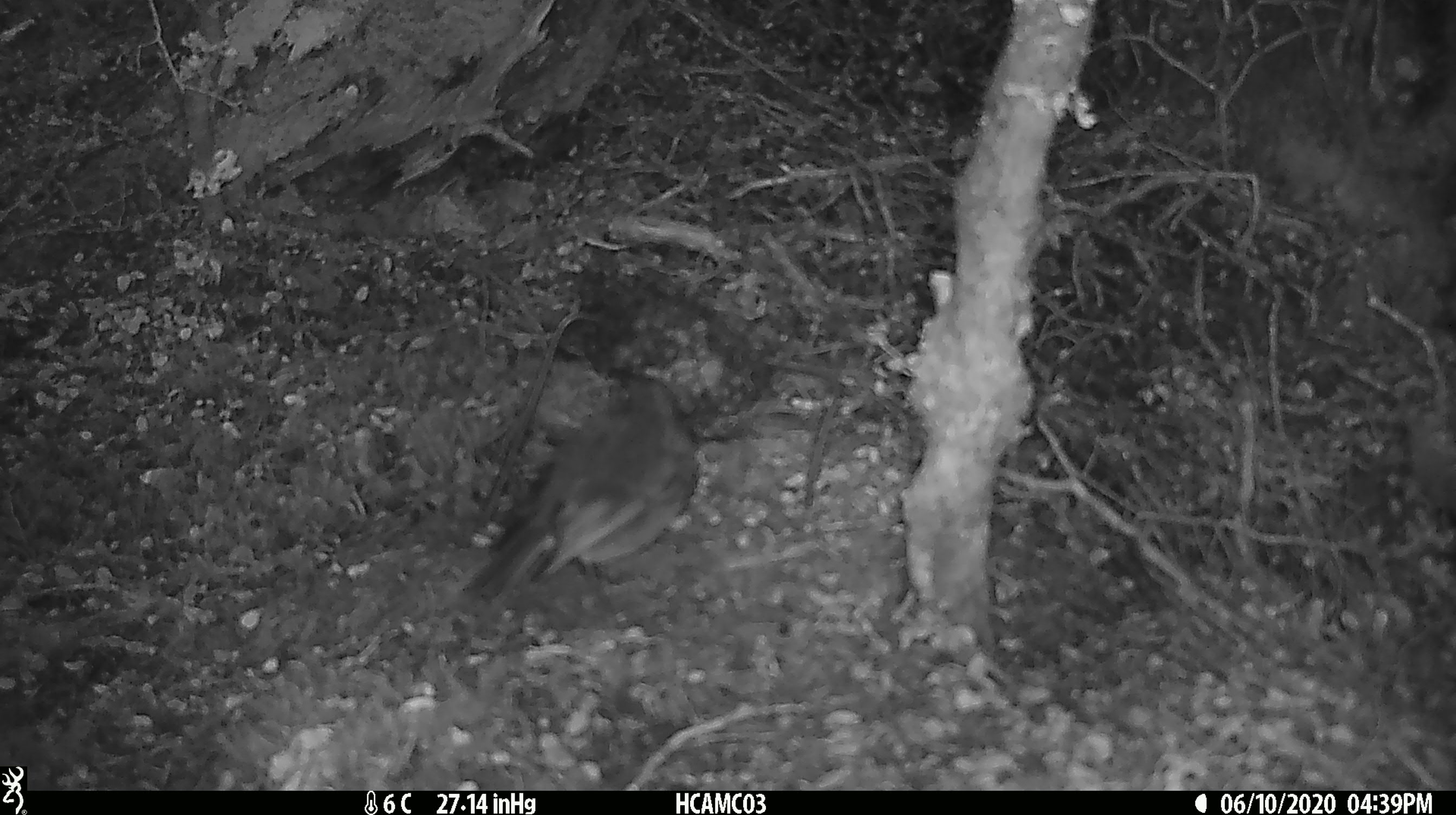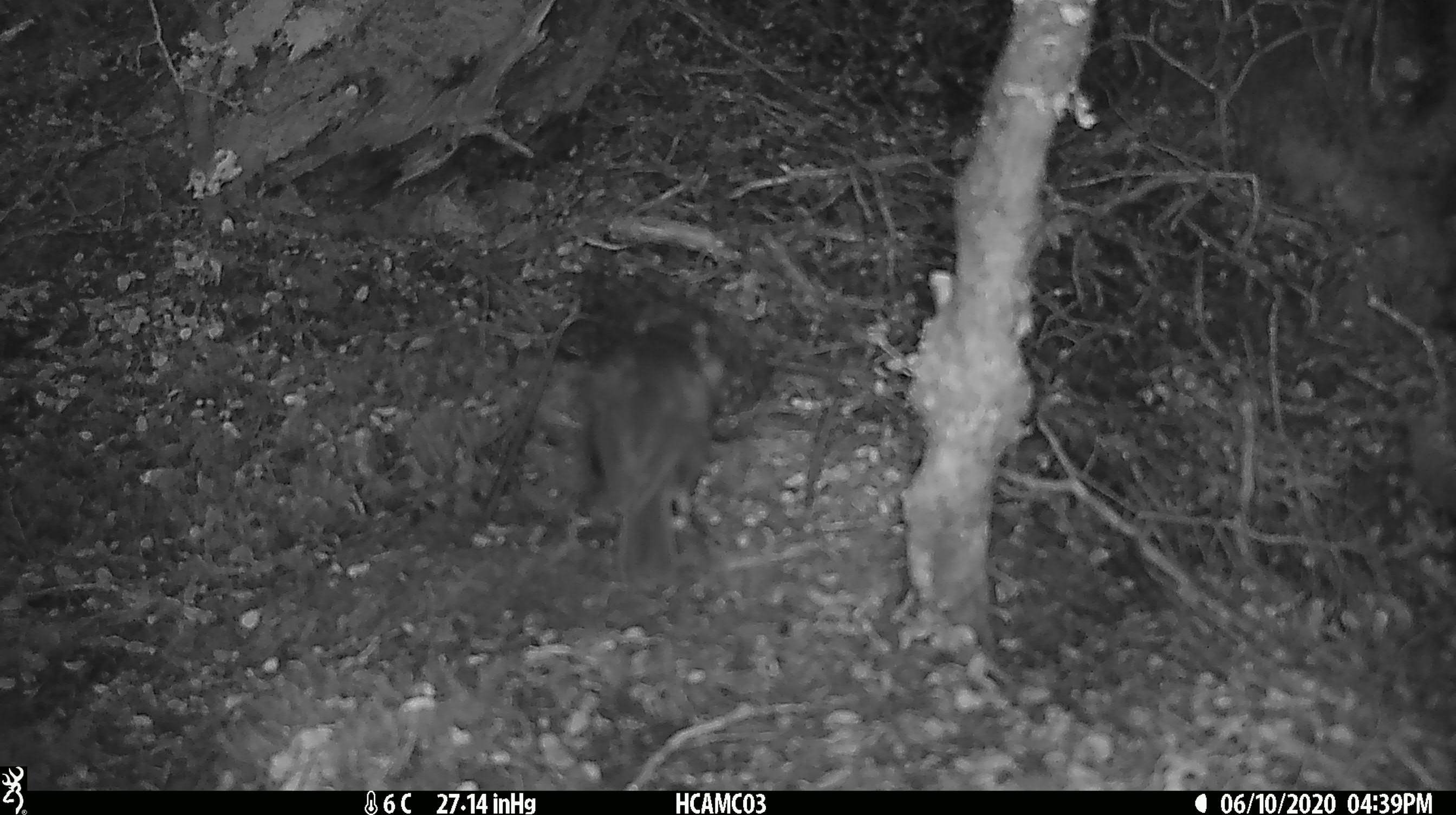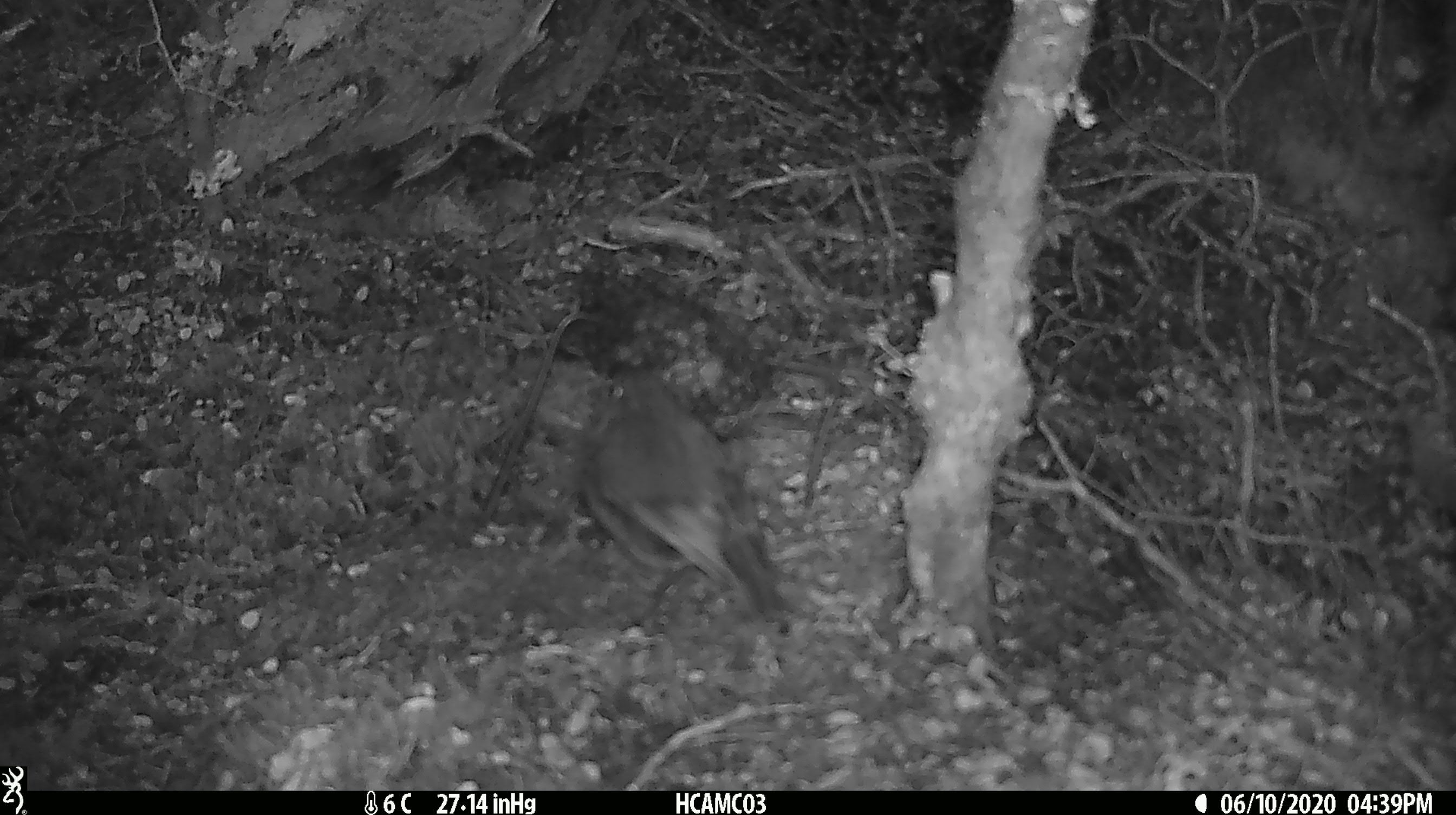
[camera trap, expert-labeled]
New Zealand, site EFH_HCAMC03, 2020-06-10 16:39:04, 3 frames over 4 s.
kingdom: Animalia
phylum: Chordata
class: Aves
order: Passeriformes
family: Petroicidae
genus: Petroica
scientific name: Petroica australis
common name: new zealand robin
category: robin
Robin (new zealand robin) (Petroica australis).